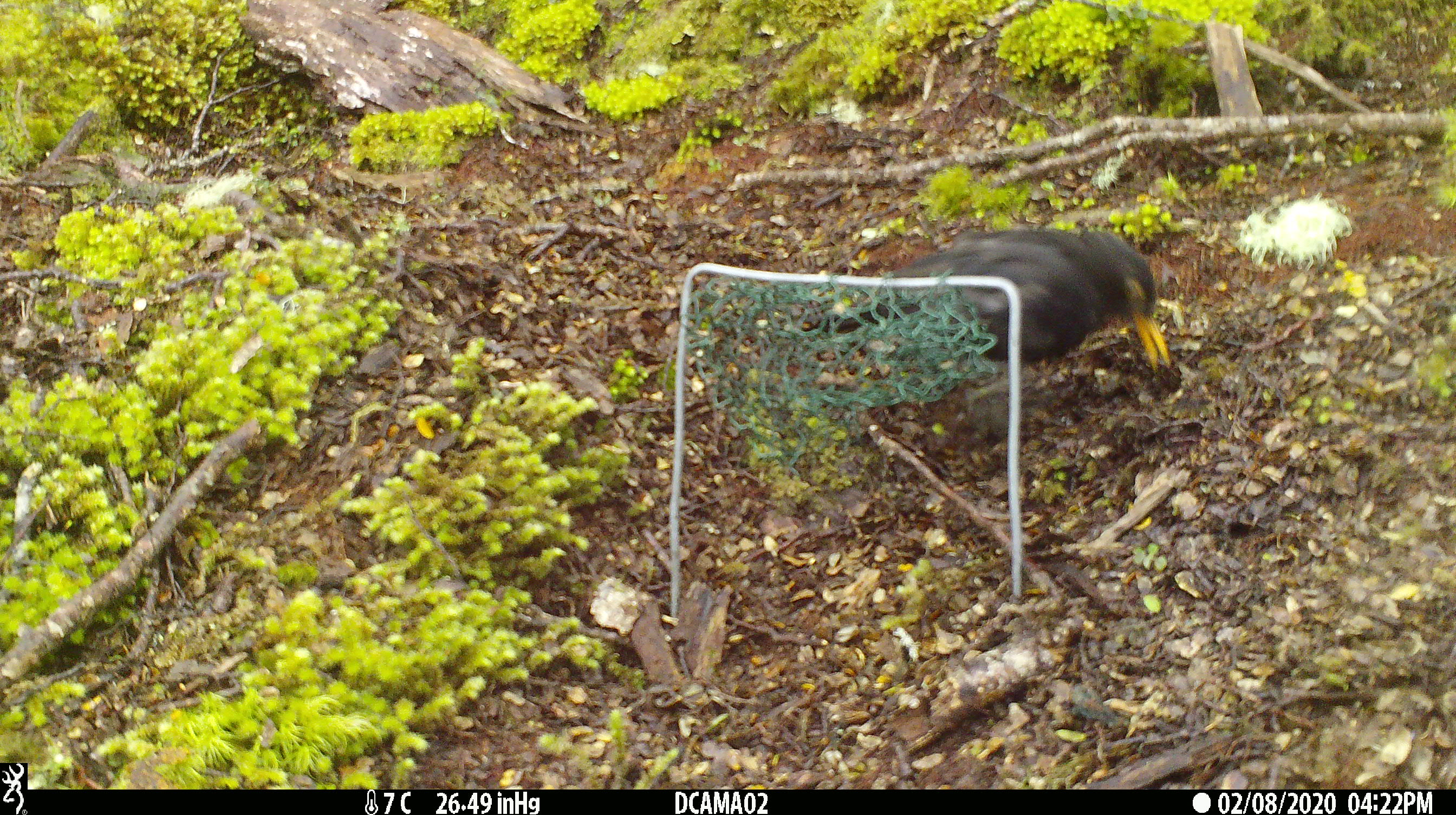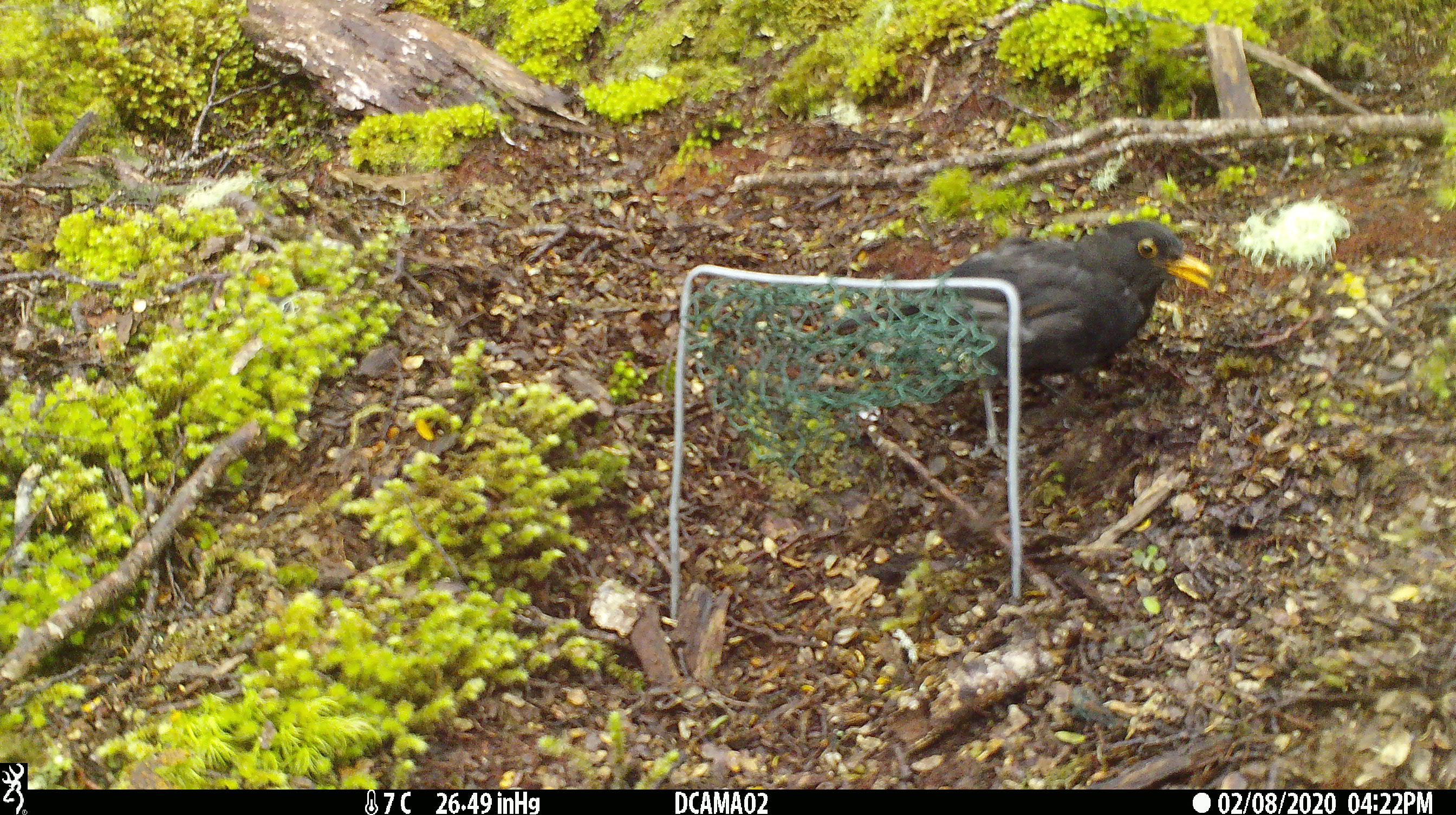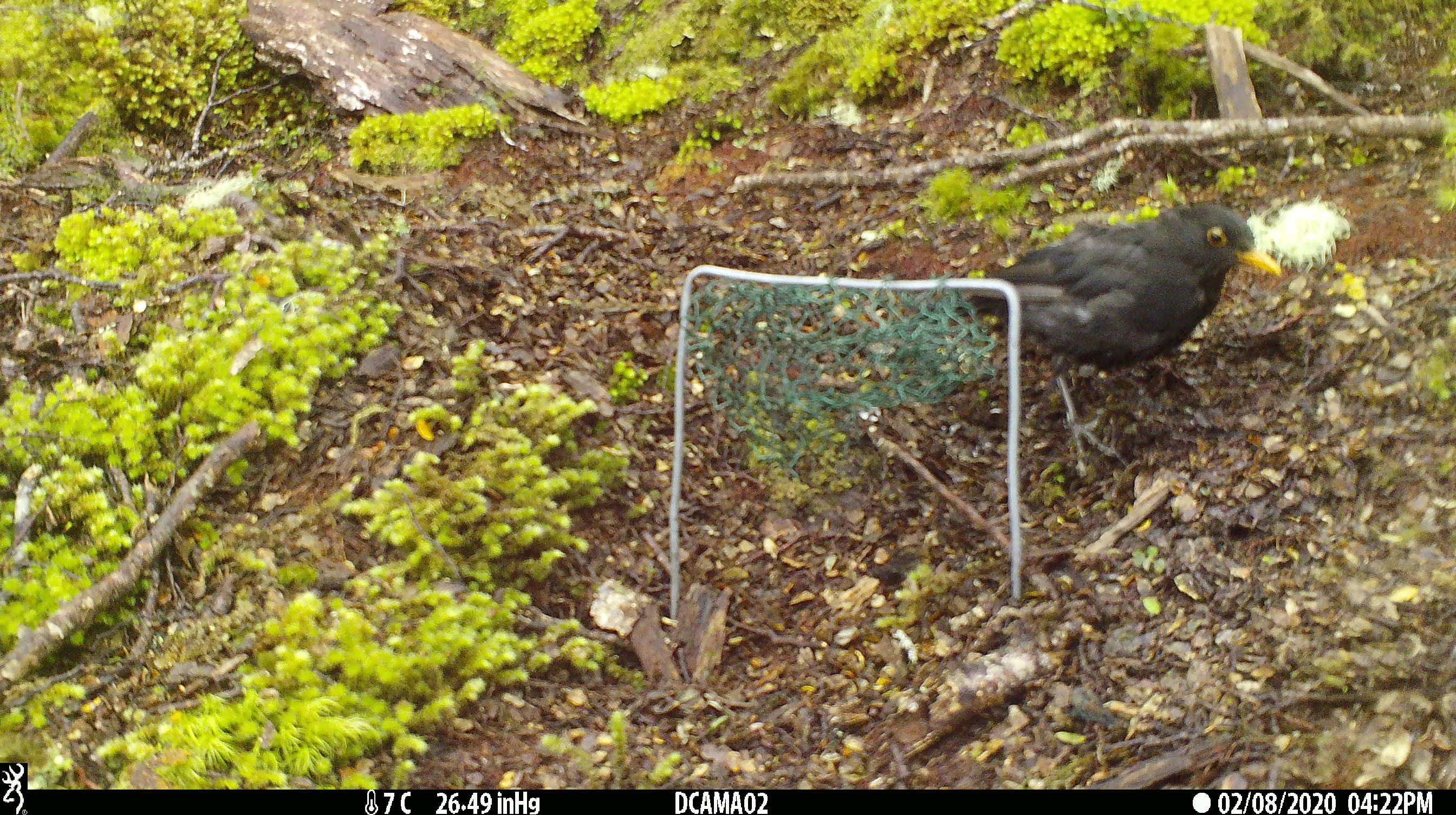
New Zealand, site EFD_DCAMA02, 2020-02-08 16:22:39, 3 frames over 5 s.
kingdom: Animalia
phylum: Chordata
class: Aves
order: Passeriformes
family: Turdidae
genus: Turdus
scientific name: Turdus merula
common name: eurasian blackbird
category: blackbird